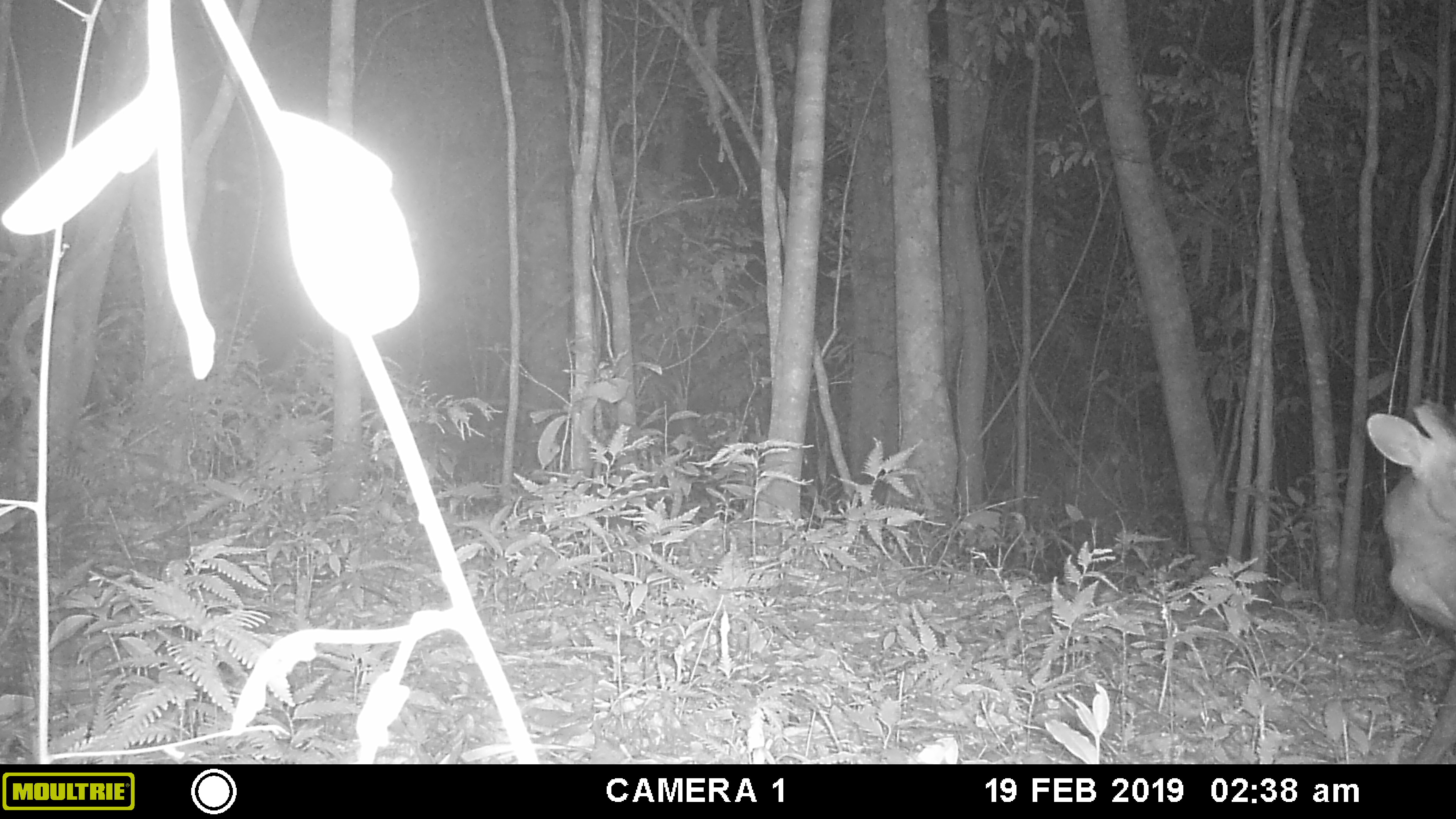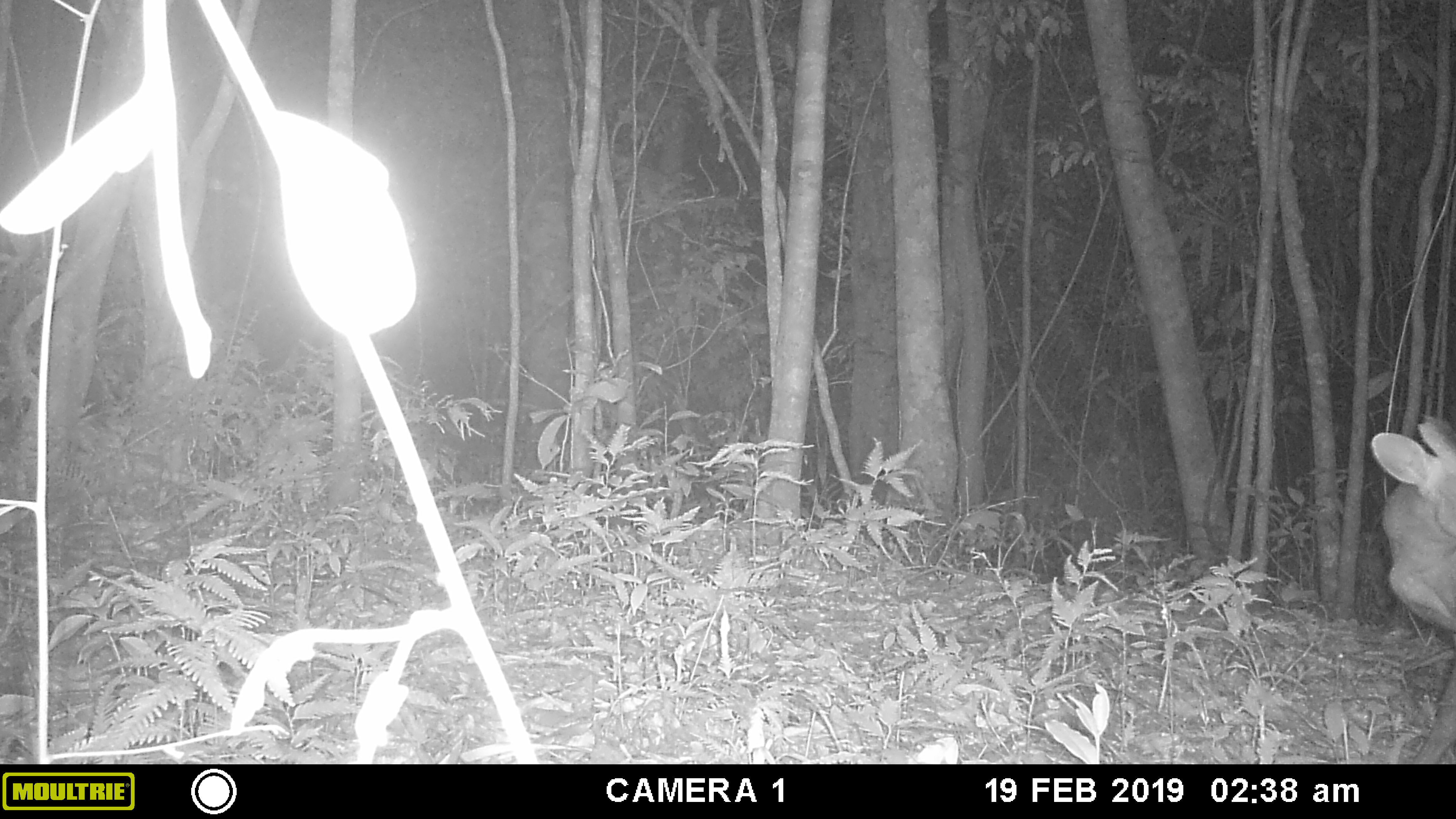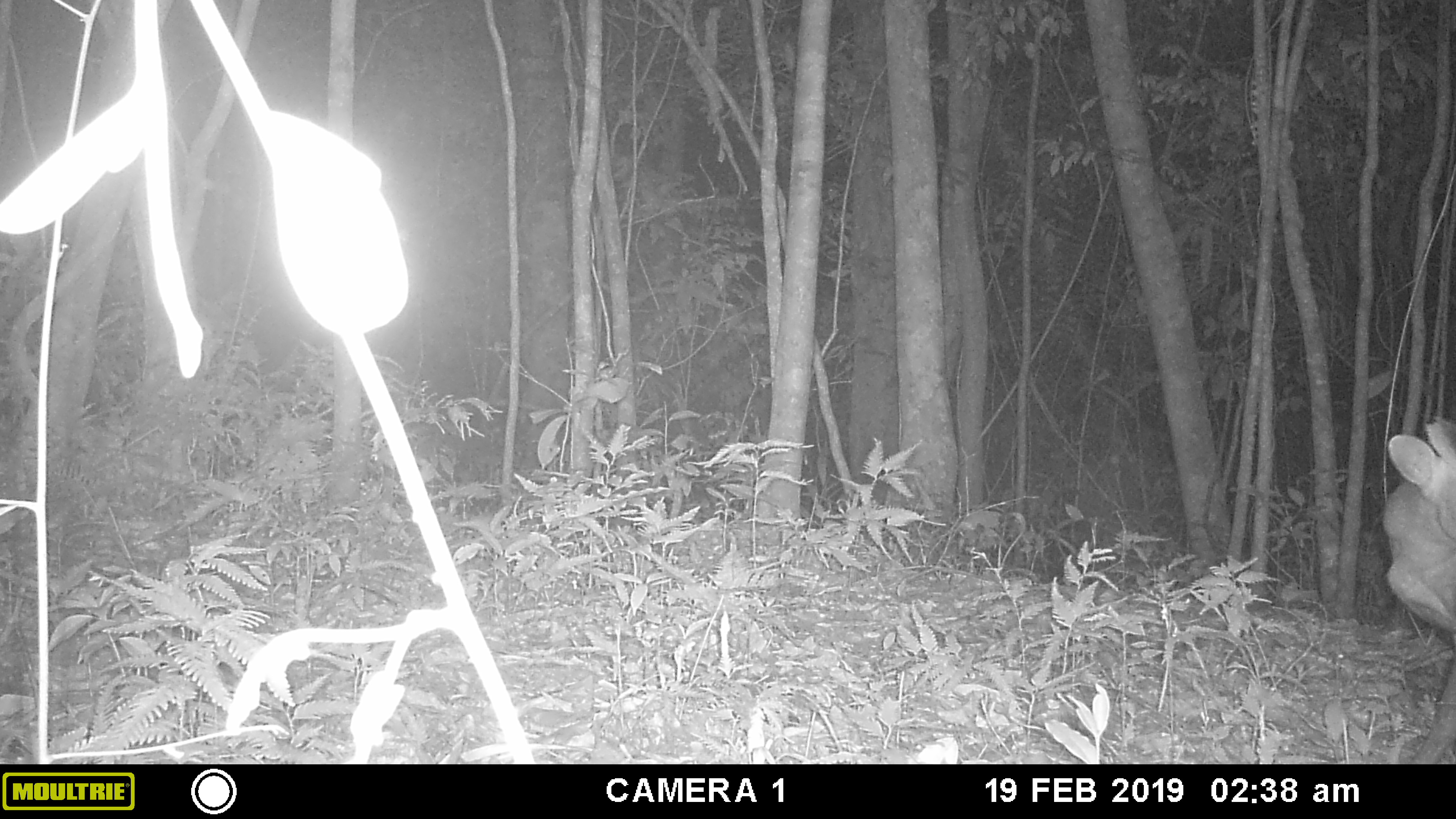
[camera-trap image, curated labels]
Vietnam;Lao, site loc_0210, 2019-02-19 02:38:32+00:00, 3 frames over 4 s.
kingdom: Animalia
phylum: Chordata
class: Mammalia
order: Artiodactyla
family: Cervidae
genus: Muntiacus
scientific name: Muntiacus rooseveltorum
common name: roosevelt's muntjac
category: roosevelts muntjac group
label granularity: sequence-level